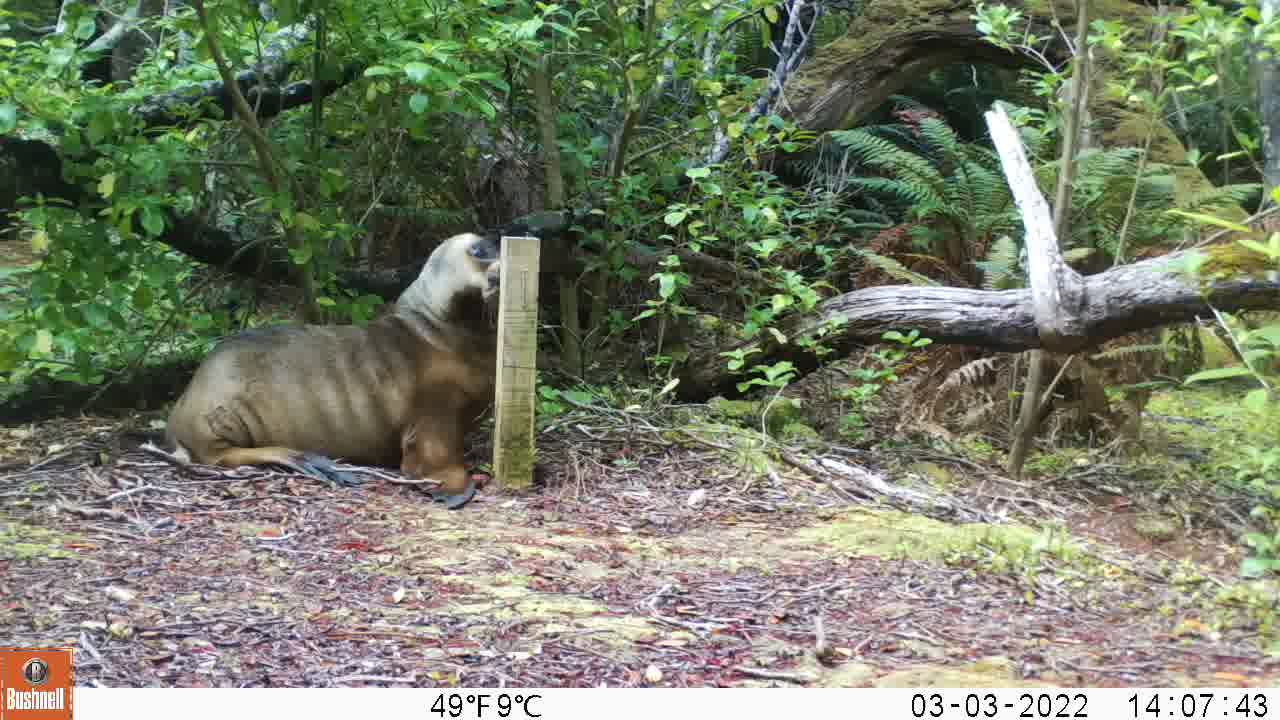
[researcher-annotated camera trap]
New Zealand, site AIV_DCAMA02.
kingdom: Animalia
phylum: Chordata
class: Mammalia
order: Carnivora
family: Otariidae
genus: Phocarctos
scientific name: Phocarctos hookeri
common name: new zealand sea lion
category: sealion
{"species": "sealion (new zealand sea lion) (Phocarctos hookeri)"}